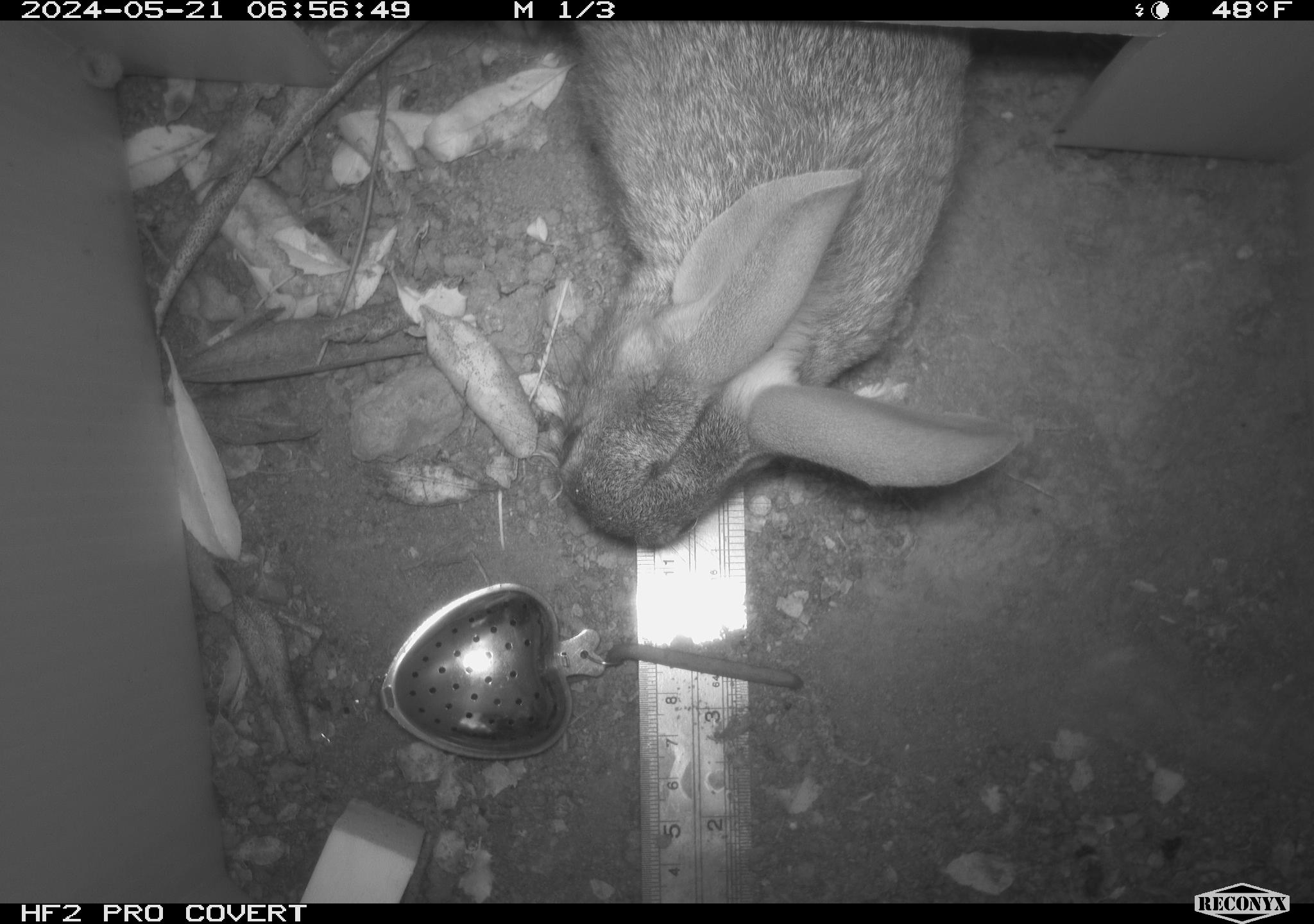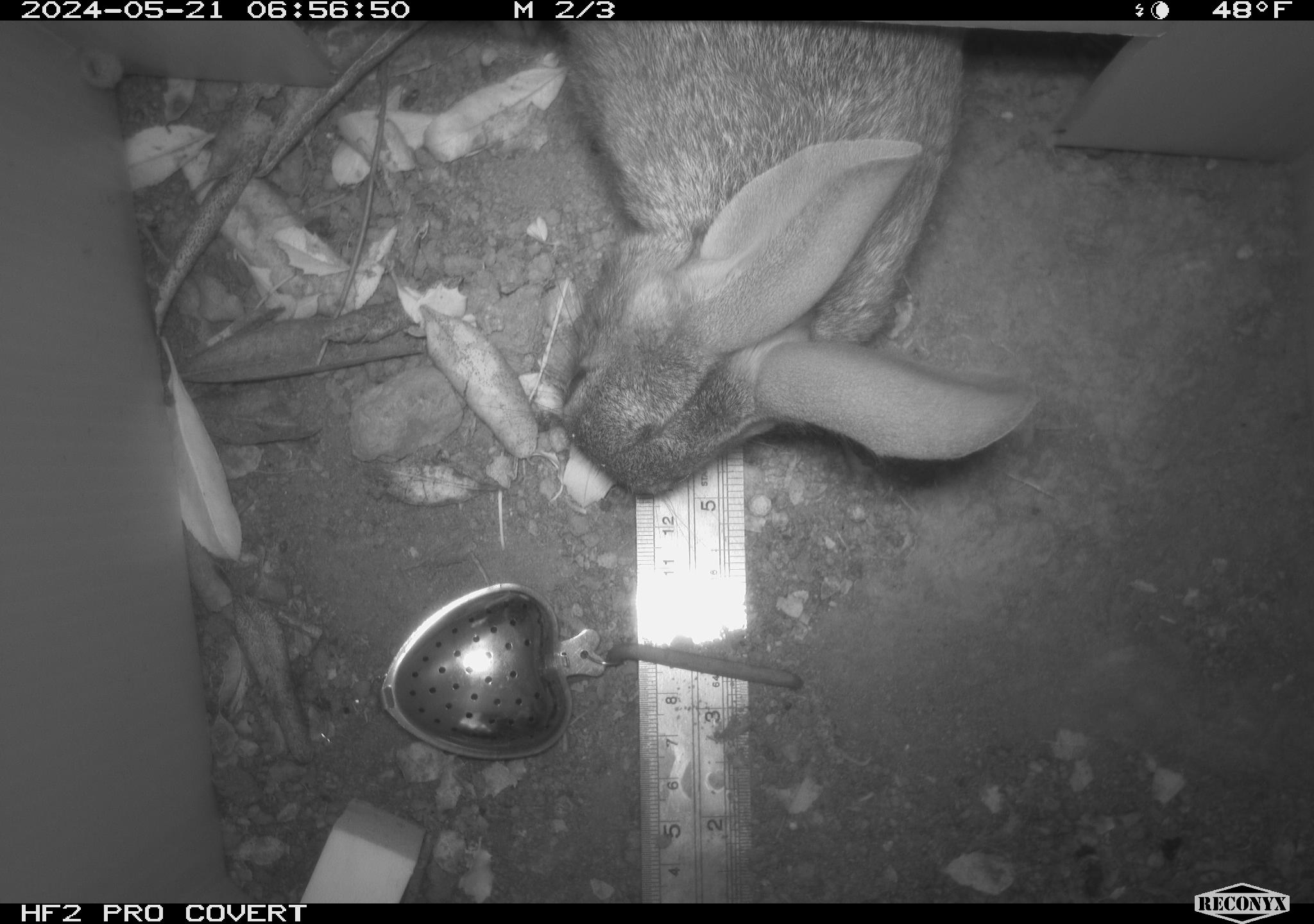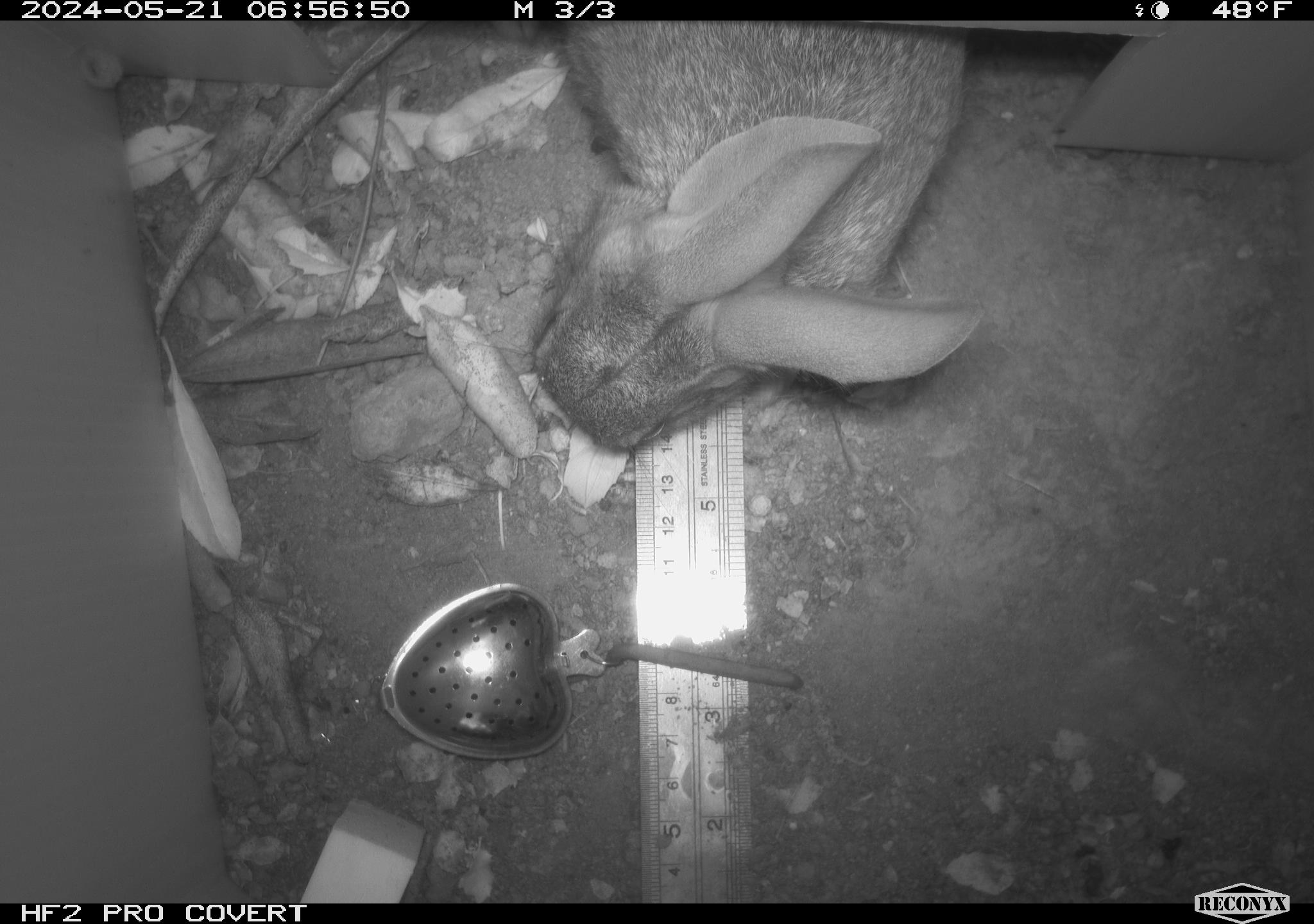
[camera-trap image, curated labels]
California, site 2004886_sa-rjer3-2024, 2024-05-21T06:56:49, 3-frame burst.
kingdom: Animalia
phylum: Chordata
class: Mammalia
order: Lagomorpha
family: Leporidae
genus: Sylvilagus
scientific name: Sylvilagus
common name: cottontail rabbits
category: sylvilagus species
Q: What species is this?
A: Sylvilagus species (cottontail rabbits) (Sylvilagus).